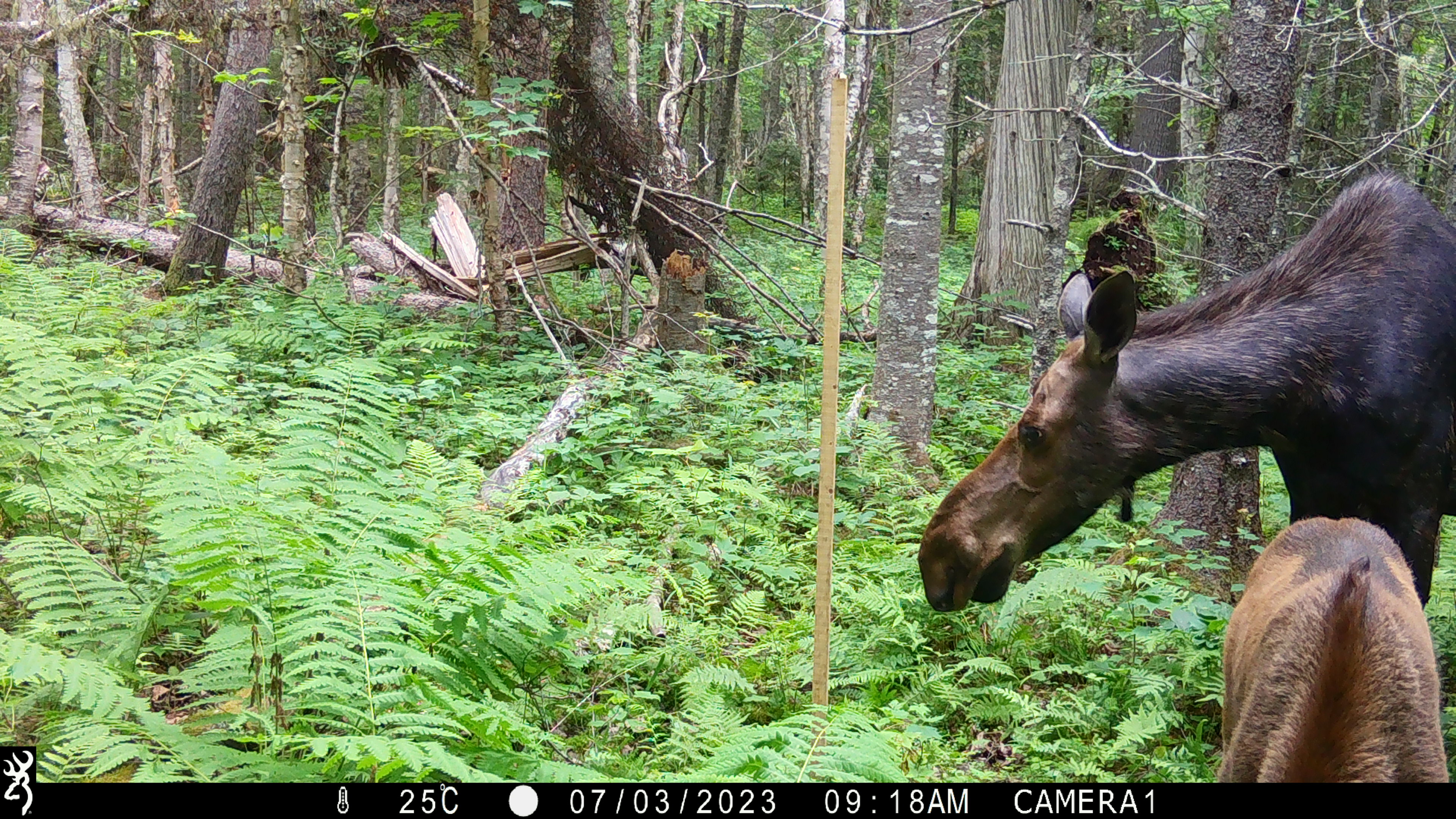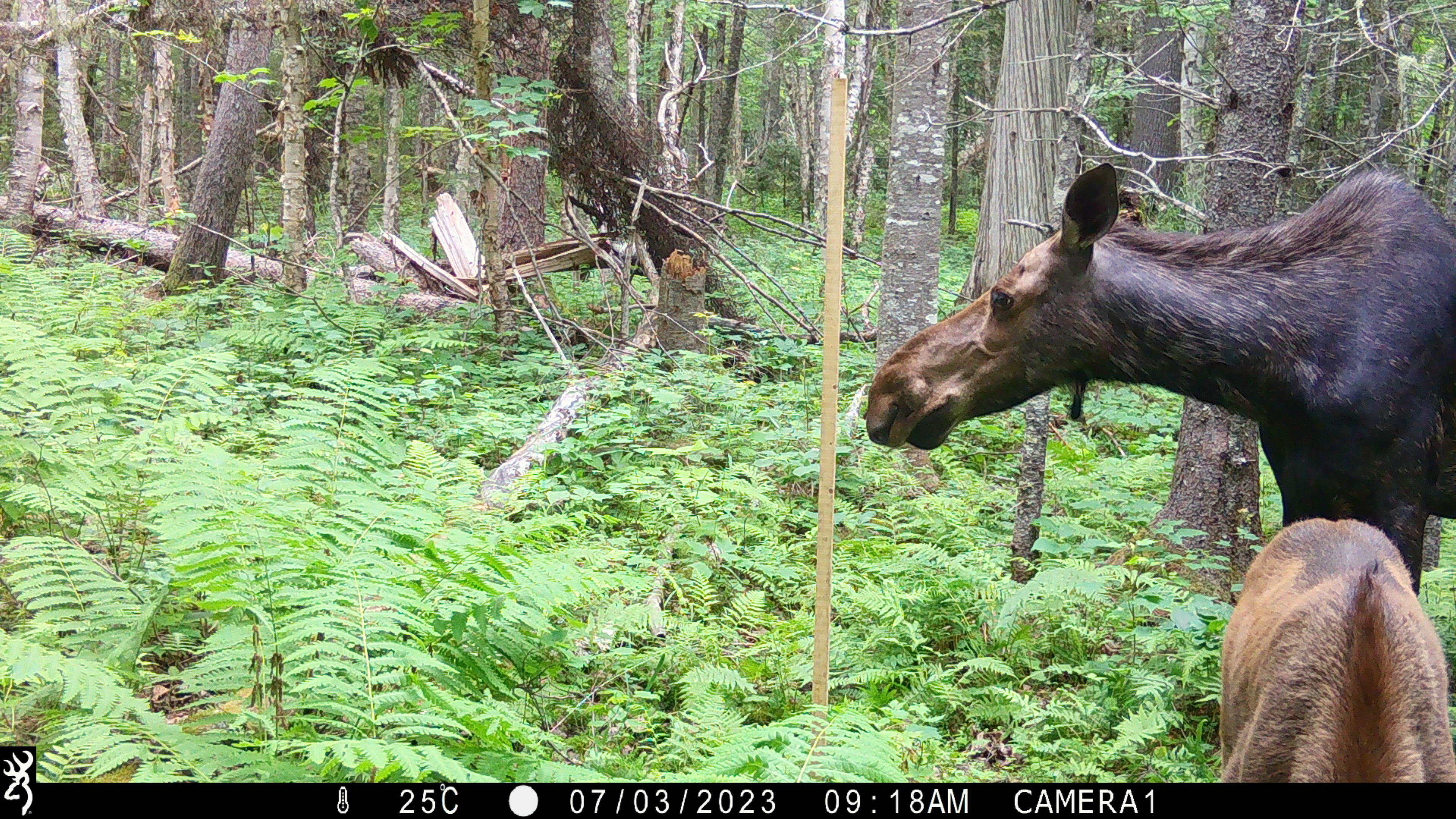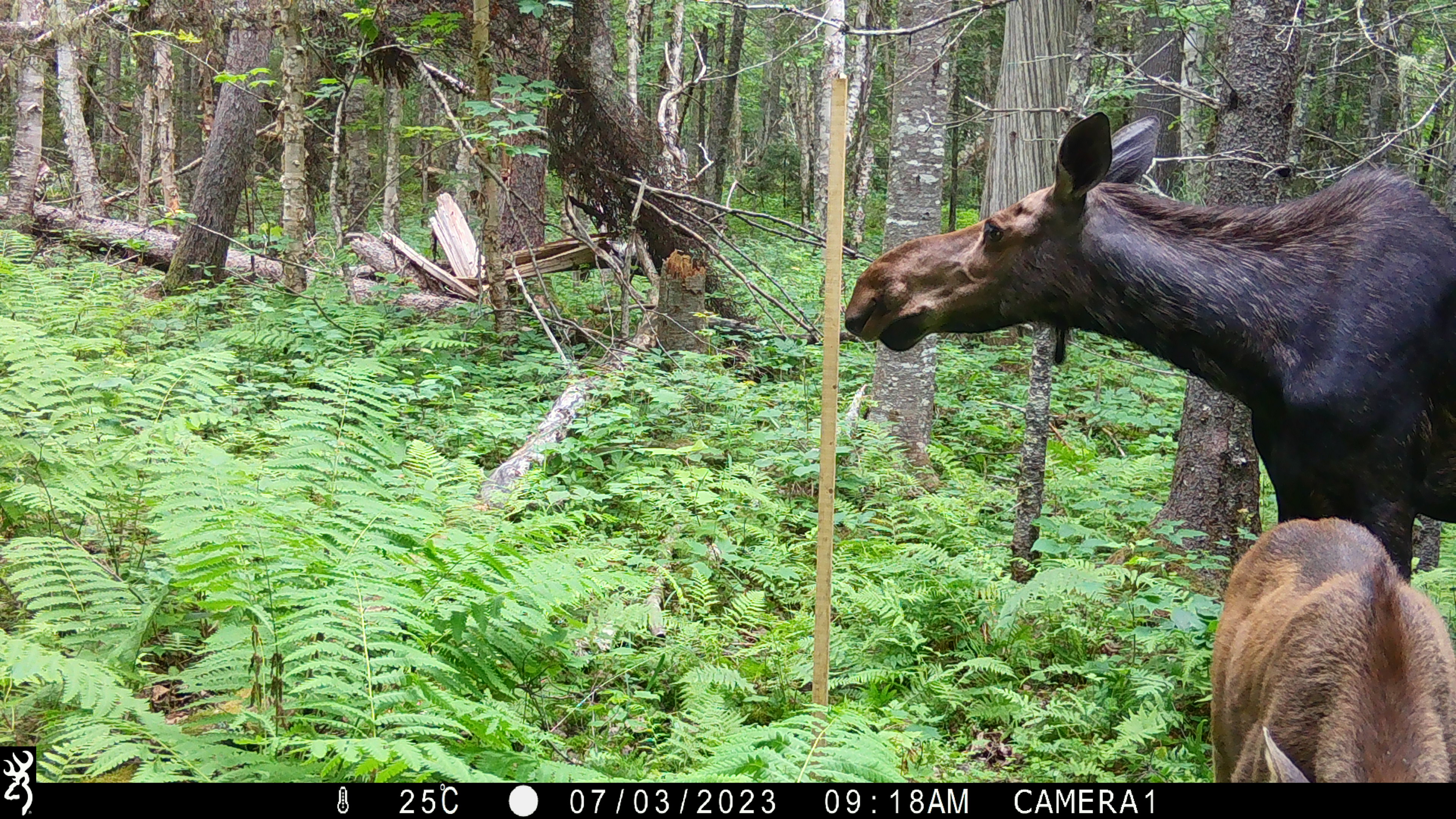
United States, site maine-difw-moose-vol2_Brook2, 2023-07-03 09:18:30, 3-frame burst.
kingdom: Animalia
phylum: Chordata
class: Mammalia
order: Artiodactyla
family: Cervidae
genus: Alces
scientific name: Alces alces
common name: moose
Moose (Alces alces).